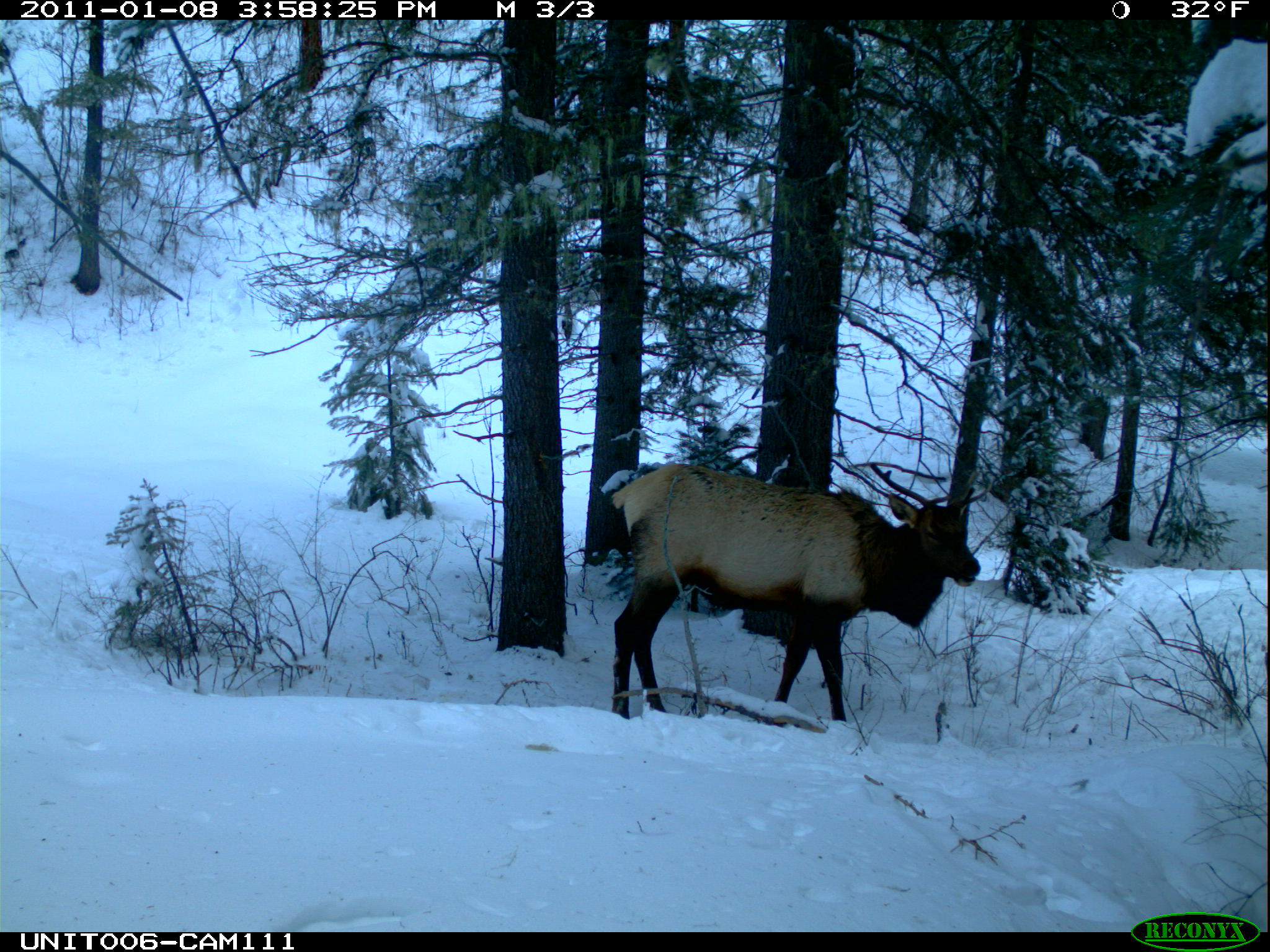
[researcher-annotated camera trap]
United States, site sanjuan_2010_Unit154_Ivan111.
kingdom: Animalia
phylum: Chordata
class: Mammalia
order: Artiodactyla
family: Cervidae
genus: Cervus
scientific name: Cervus elaphus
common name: red deer